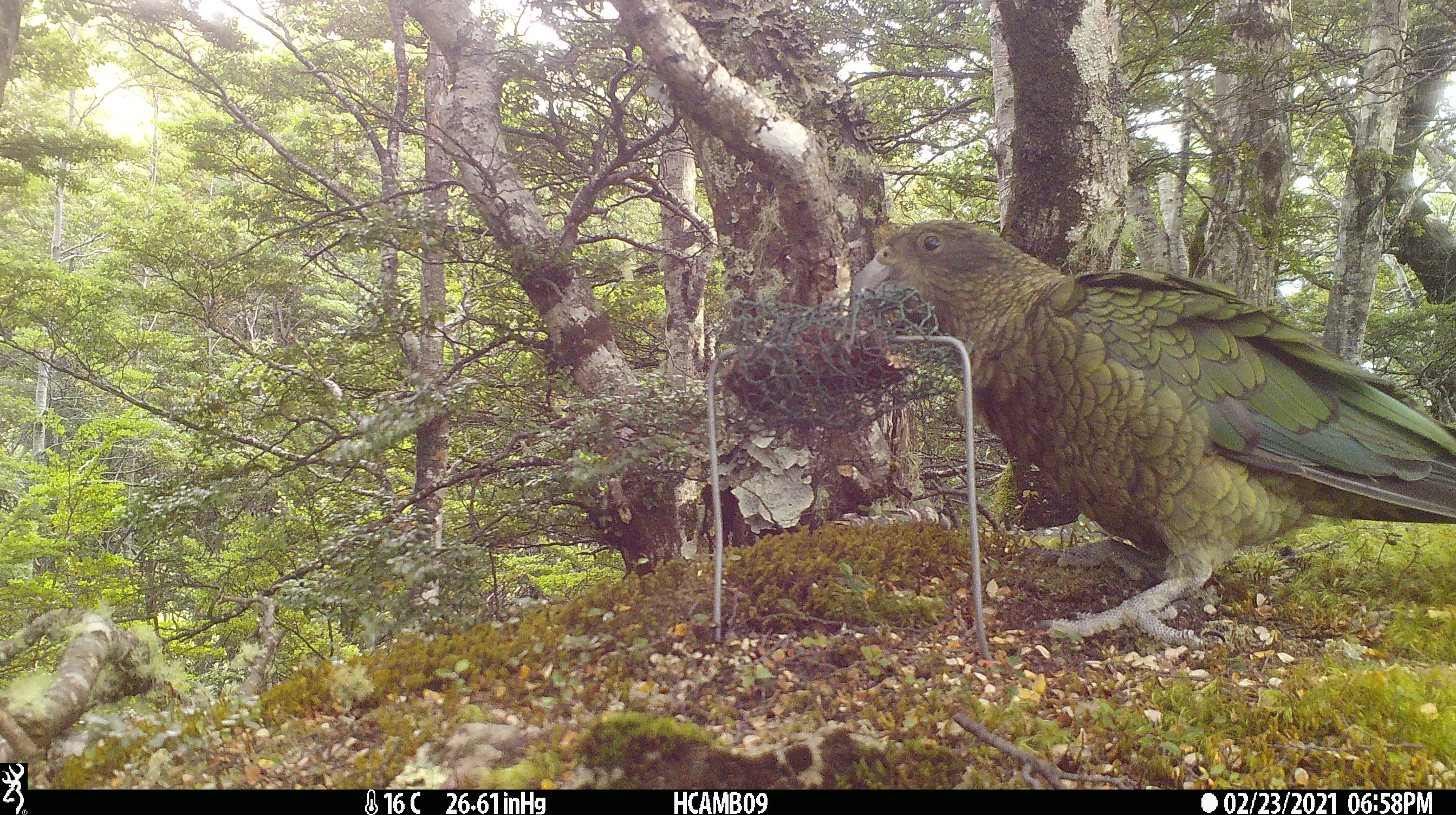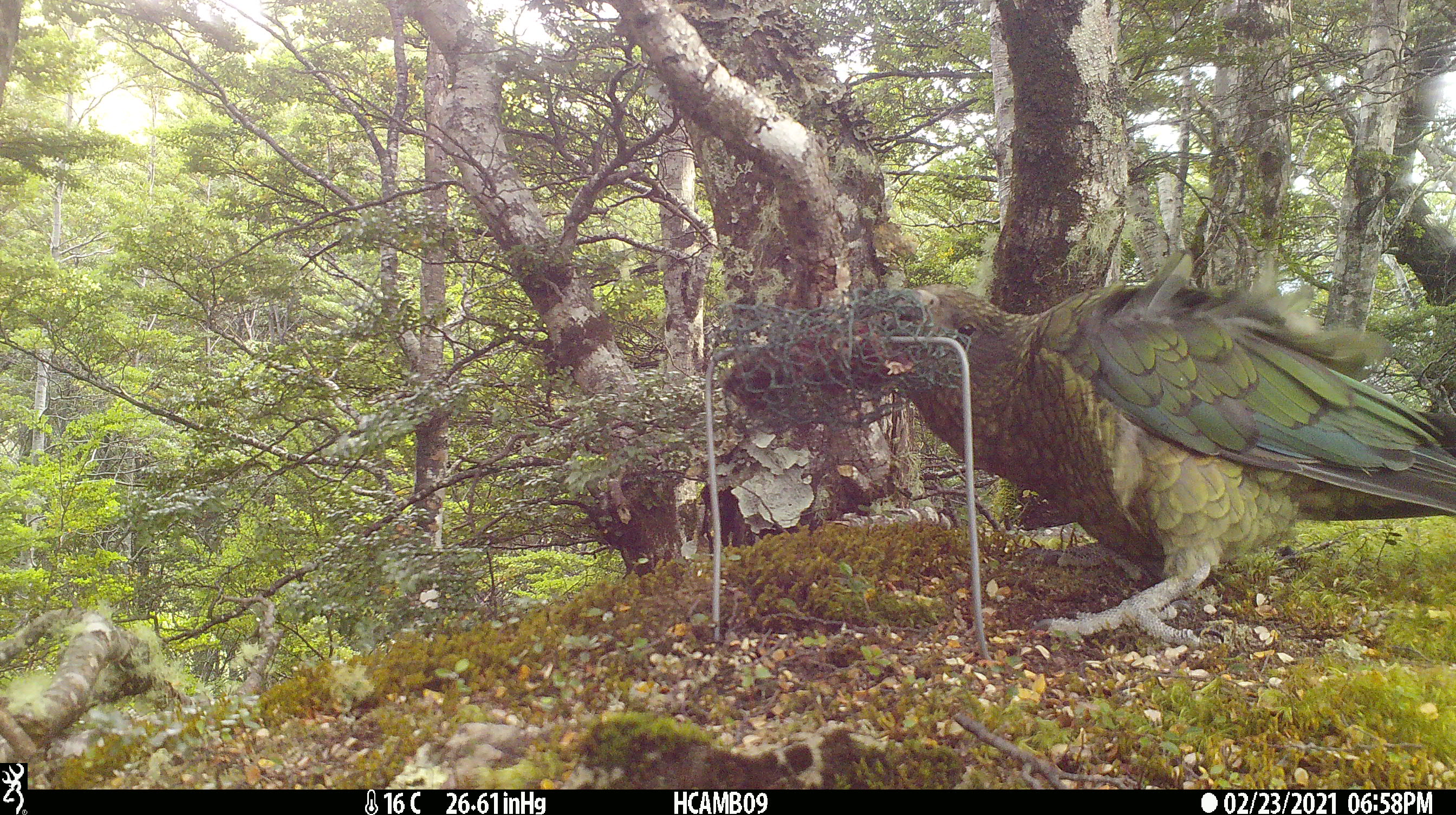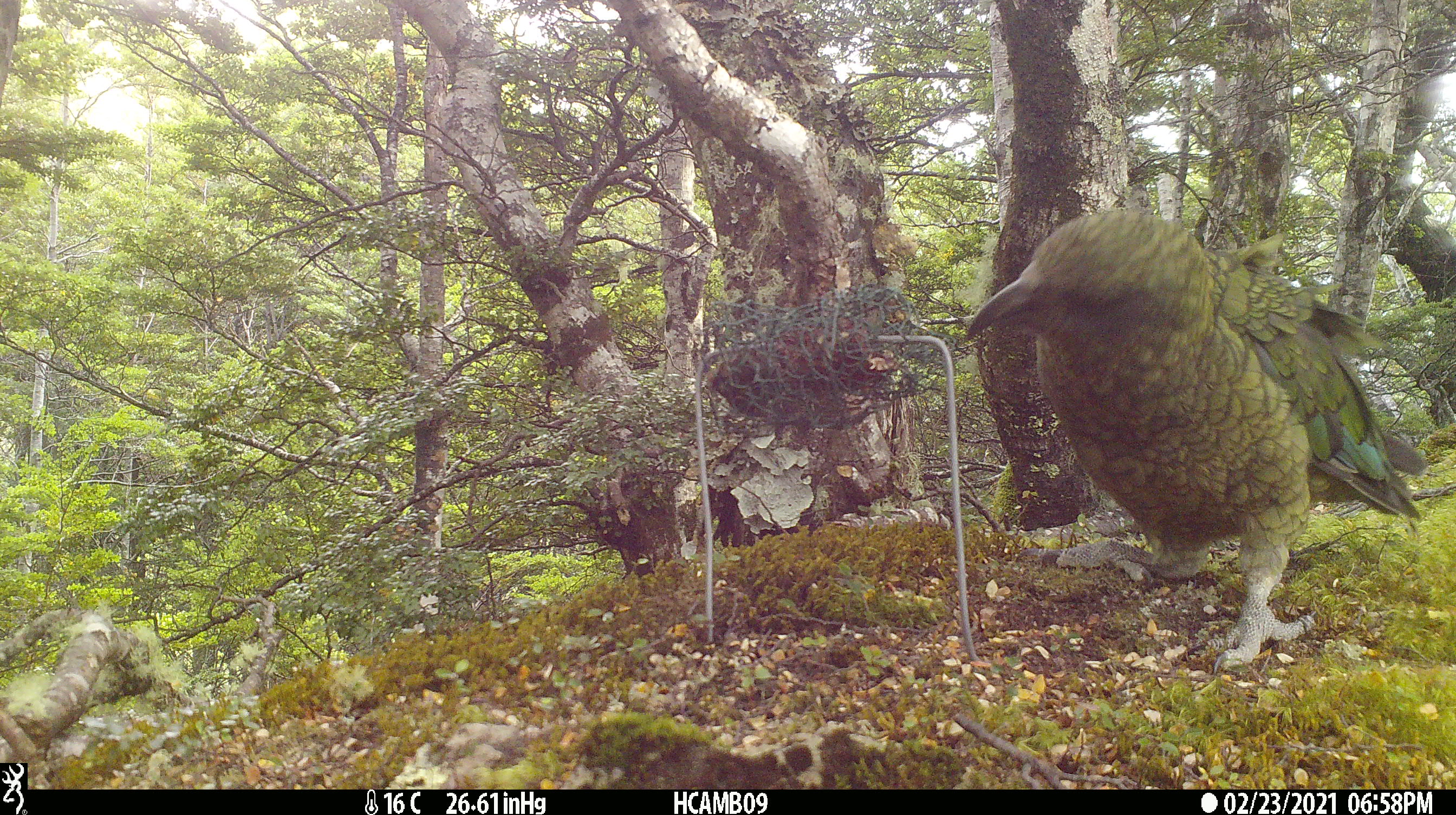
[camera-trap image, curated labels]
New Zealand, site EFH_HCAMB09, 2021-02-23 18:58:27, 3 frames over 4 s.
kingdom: Animalia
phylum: Chordata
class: Aves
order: Psittaciformes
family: Strigopidae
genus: Nestor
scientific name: Nestor notabilis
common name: kea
Kea (Nestor notabilis).